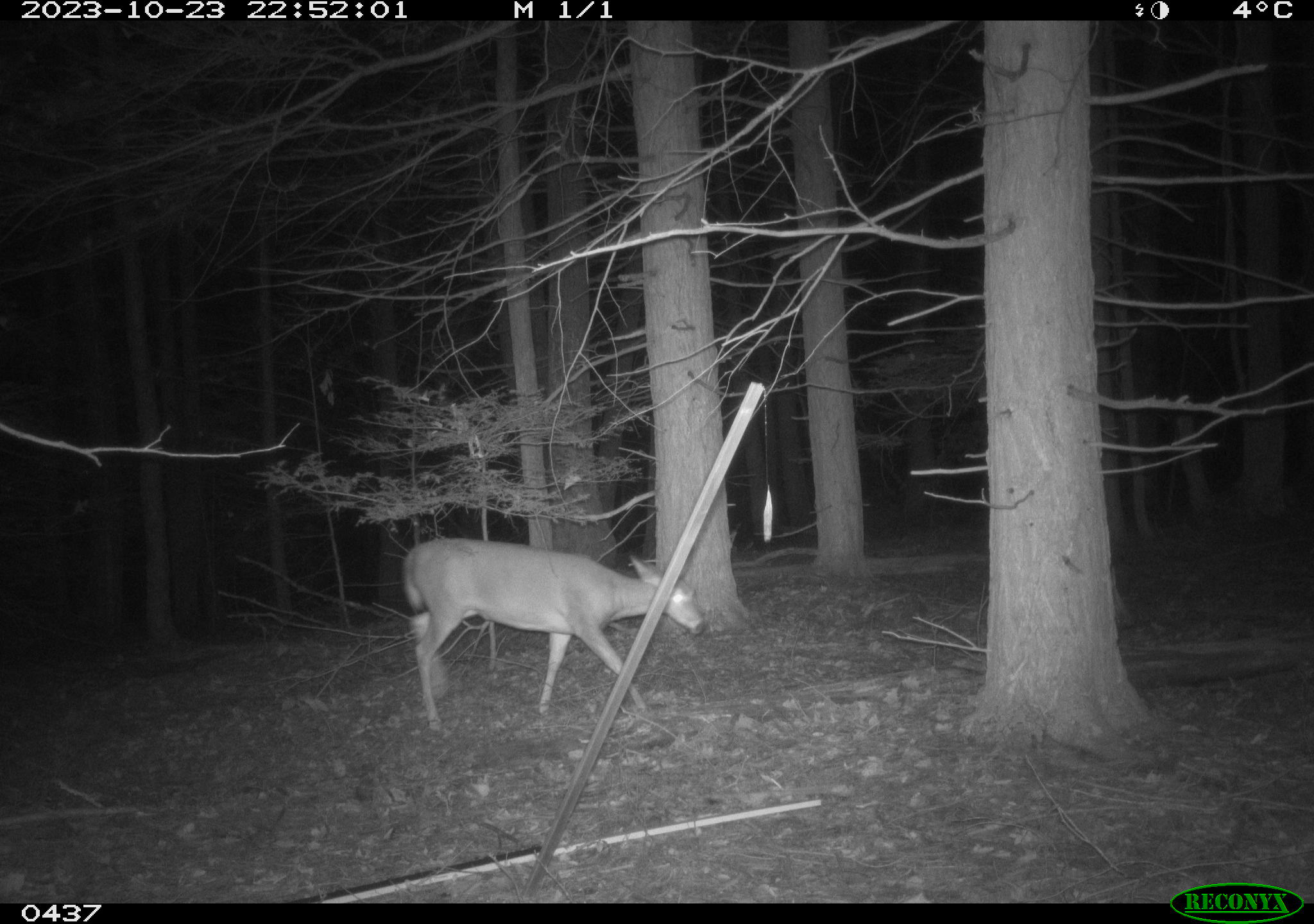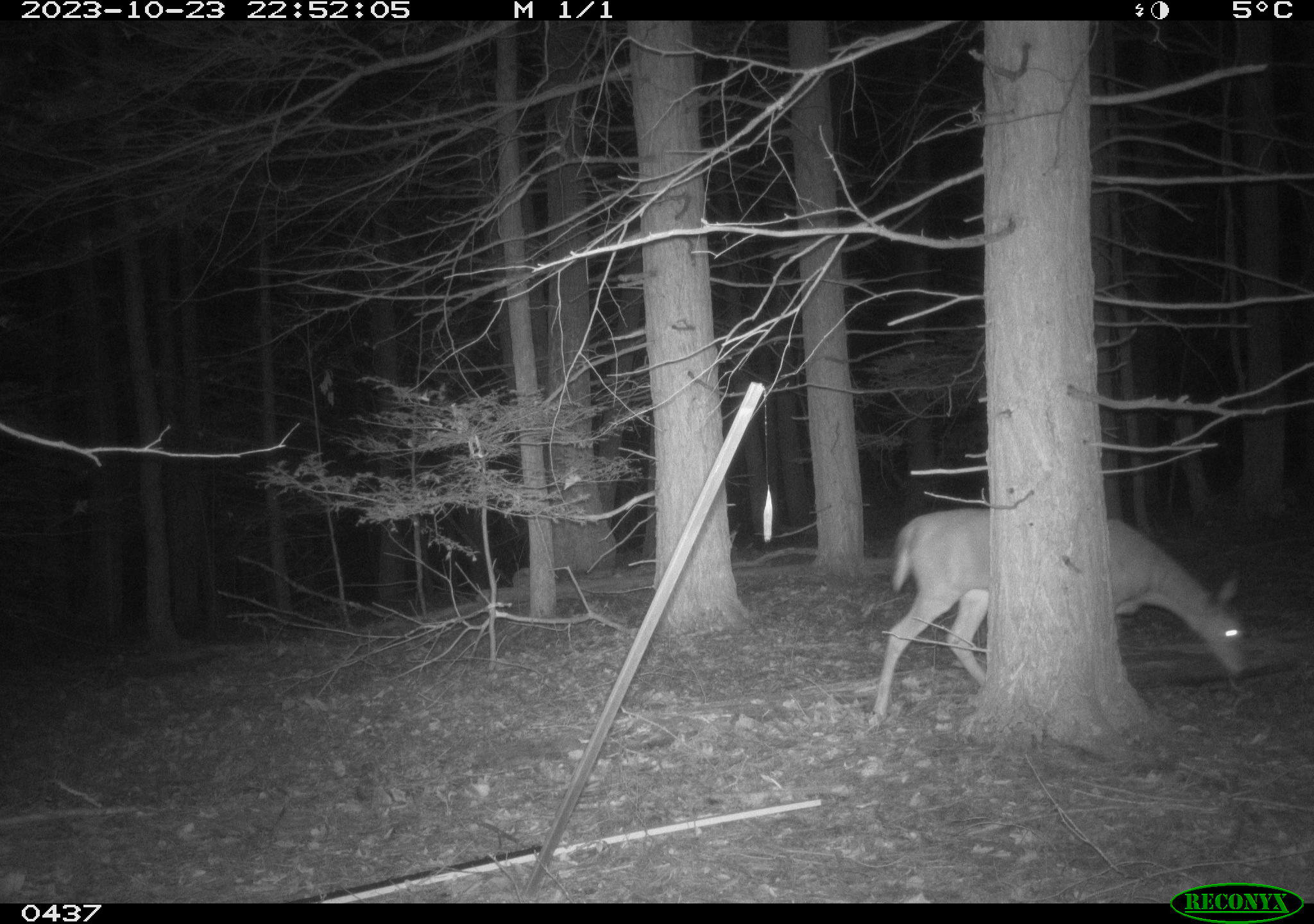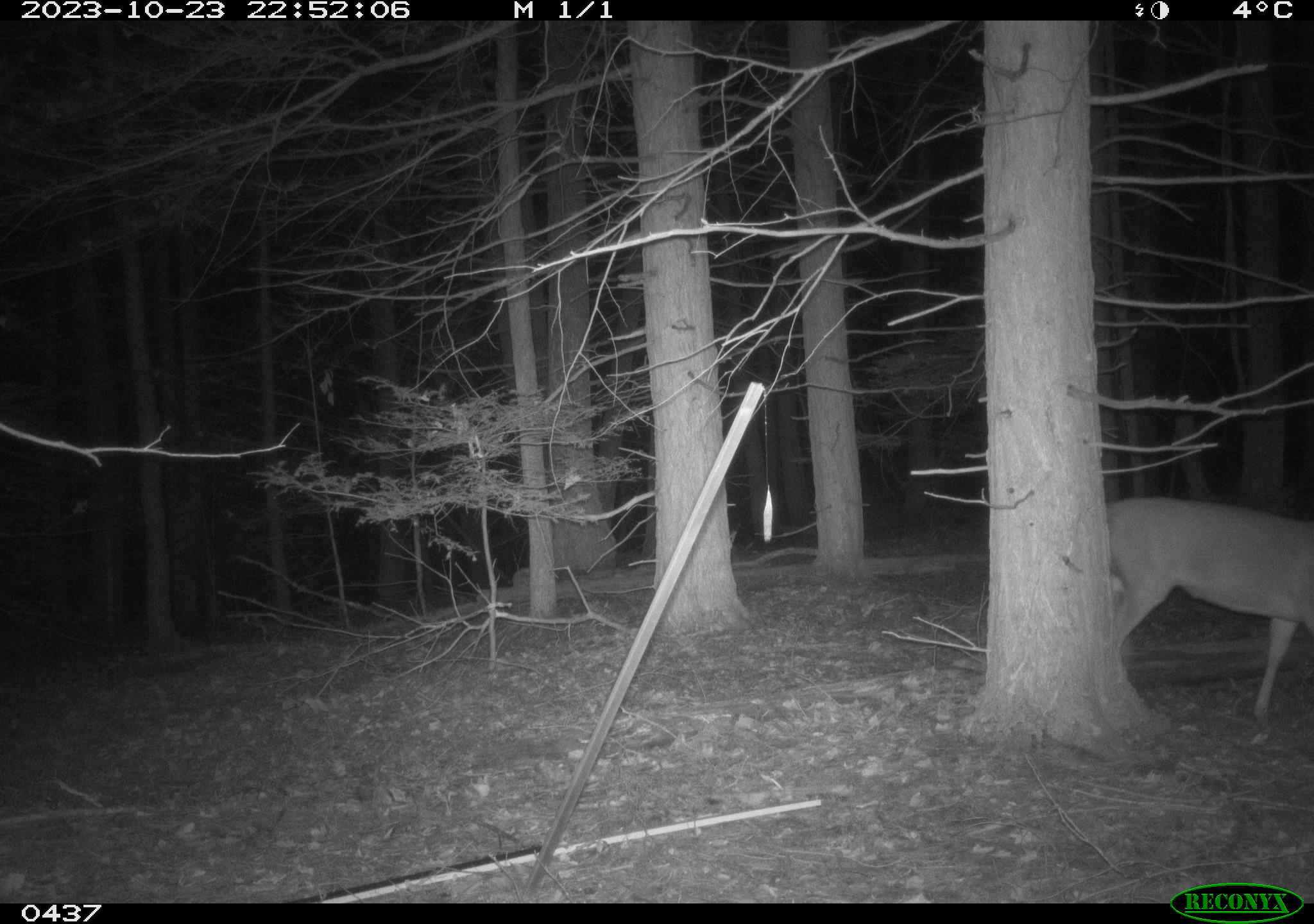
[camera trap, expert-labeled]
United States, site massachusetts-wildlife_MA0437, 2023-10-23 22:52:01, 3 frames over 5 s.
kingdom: Animalia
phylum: Chordata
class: Mammalia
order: Artiodactyla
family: Cervidae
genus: Odocoileus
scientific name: Odocoileus virginianus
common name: white-tailed deer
White-tailed deer (Odocoileus virginianus).